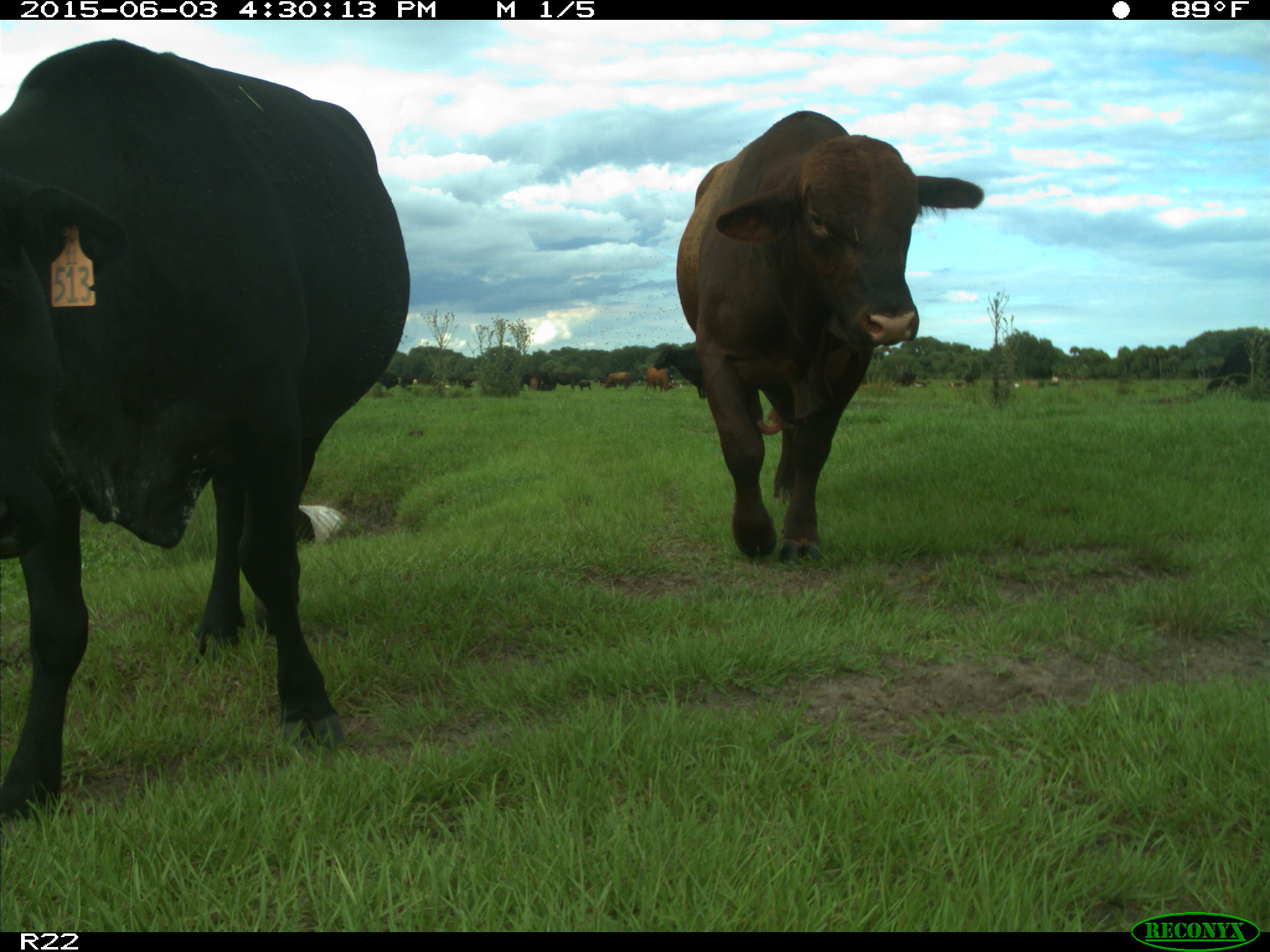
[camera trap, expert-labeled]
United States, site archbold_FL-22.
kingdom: Animalia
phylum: Chordata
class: Mammalia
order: Artiodactyla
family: Bovidae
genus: Bos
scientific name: Bos taurus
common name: domestic cow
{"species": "Bos taurus (domestic cow)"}